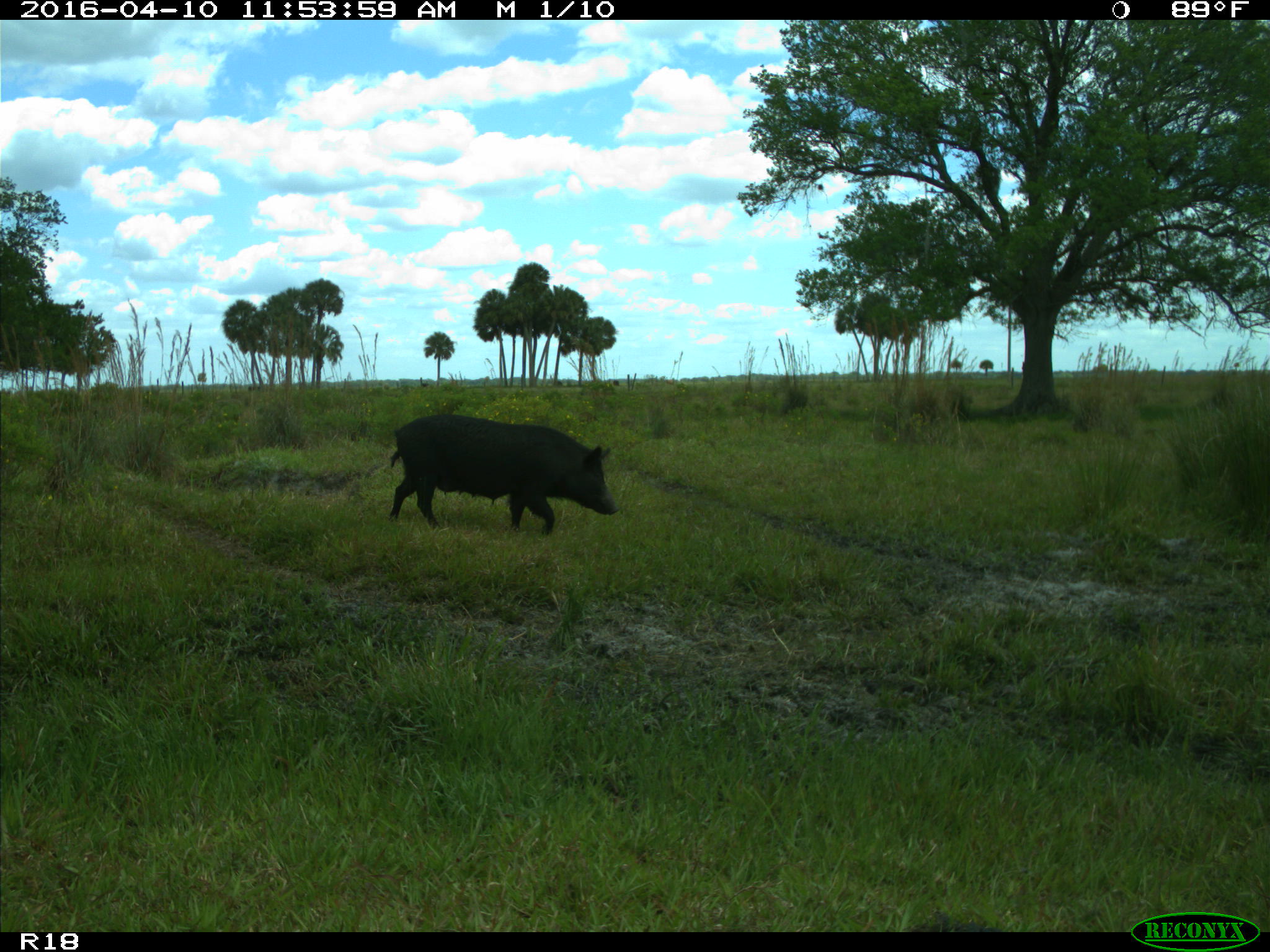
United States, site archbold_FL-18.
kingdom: Animalia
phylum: Chordata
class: Mammalia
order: Artiodactyla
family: Suidae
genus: Sus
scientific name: Sus scrofa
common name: wild boar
Sus scrofa (wild boar).